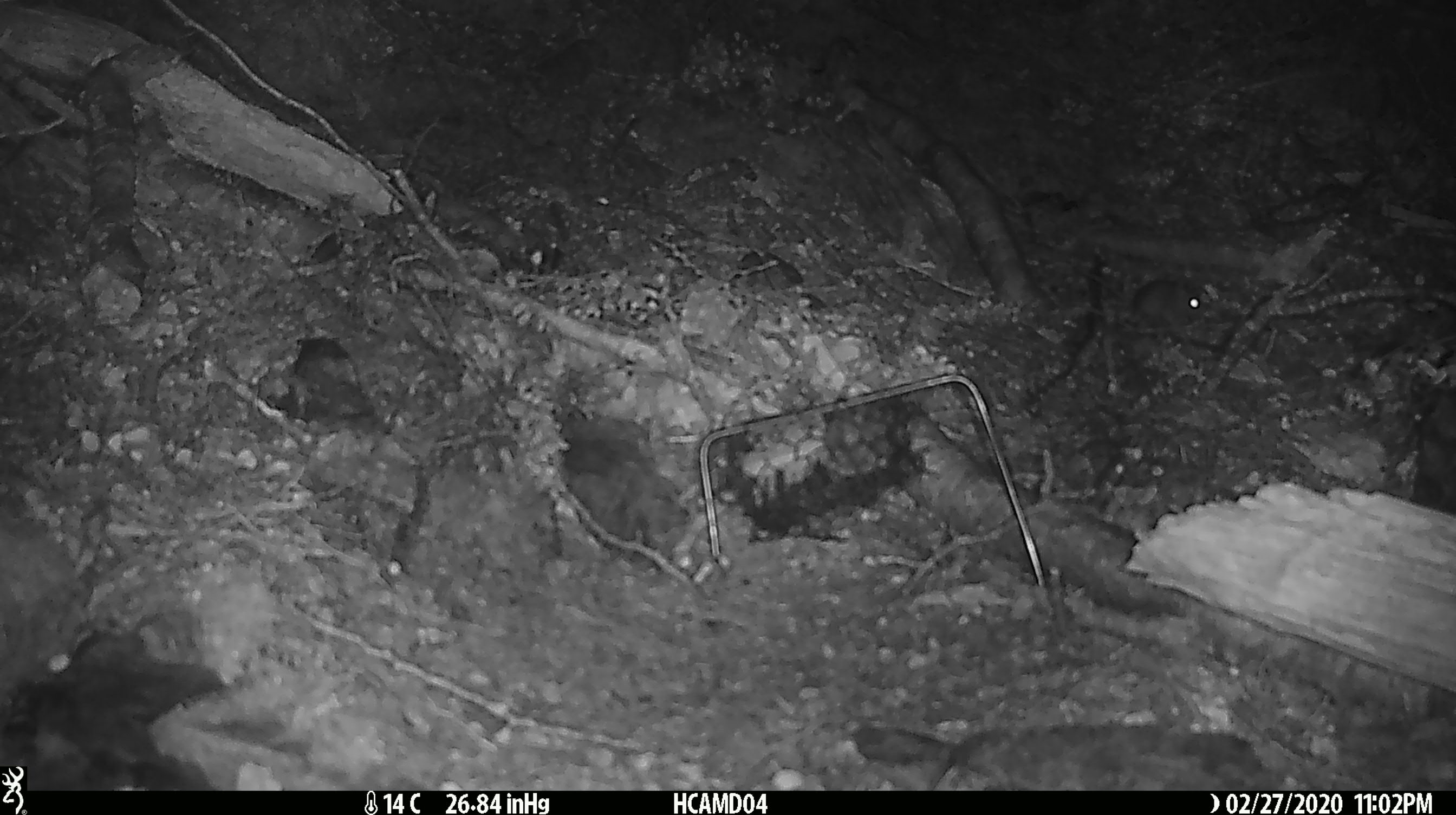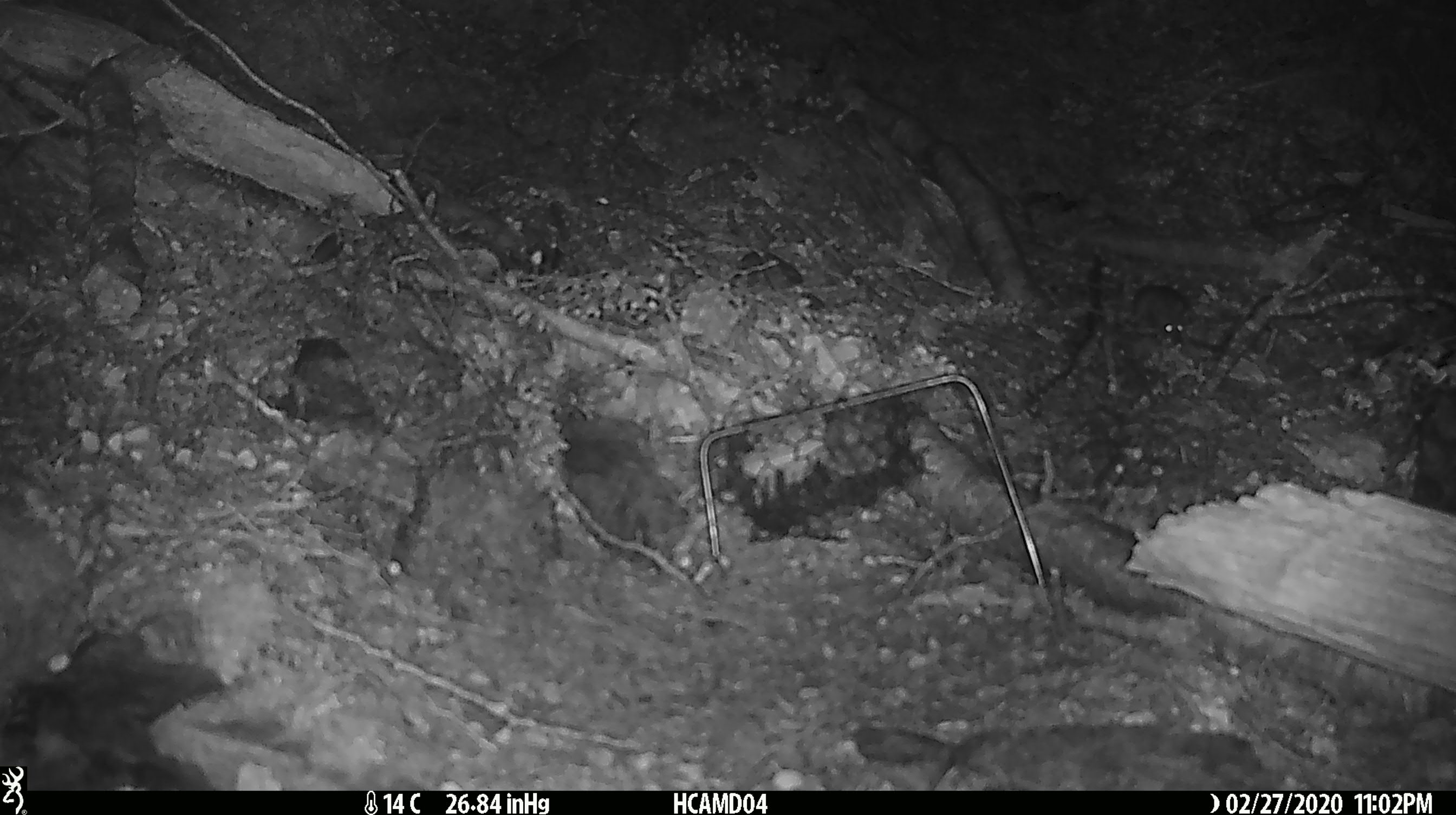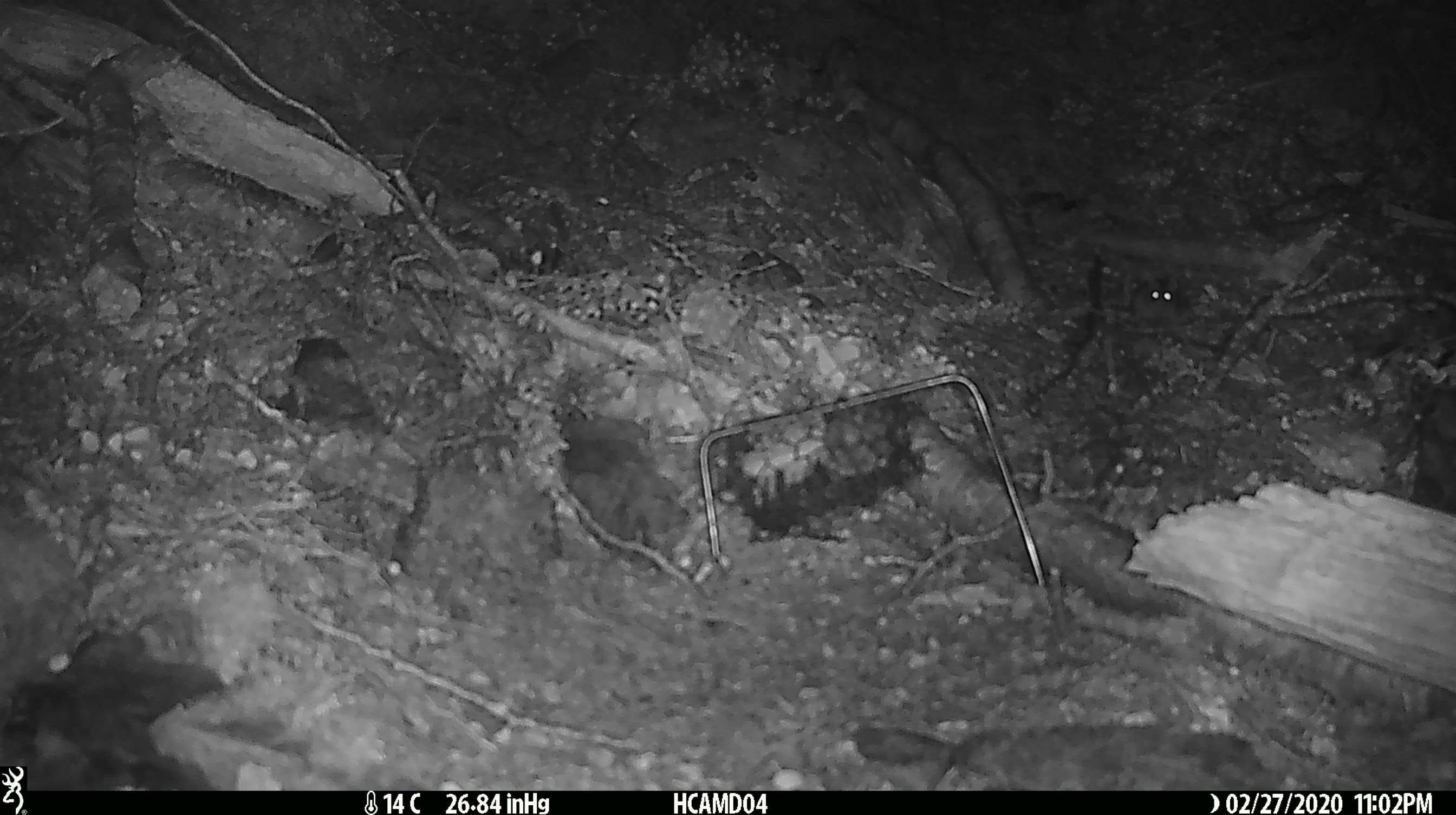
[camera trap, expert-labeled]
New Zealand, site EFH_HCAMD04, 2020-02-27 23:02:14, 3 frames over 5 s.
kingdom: Animalia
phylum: Chordata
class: Mammalia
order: Rodentia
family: Muridae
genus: Mus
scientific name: Mus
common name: mouse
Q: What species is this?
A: Mouse (Mus).